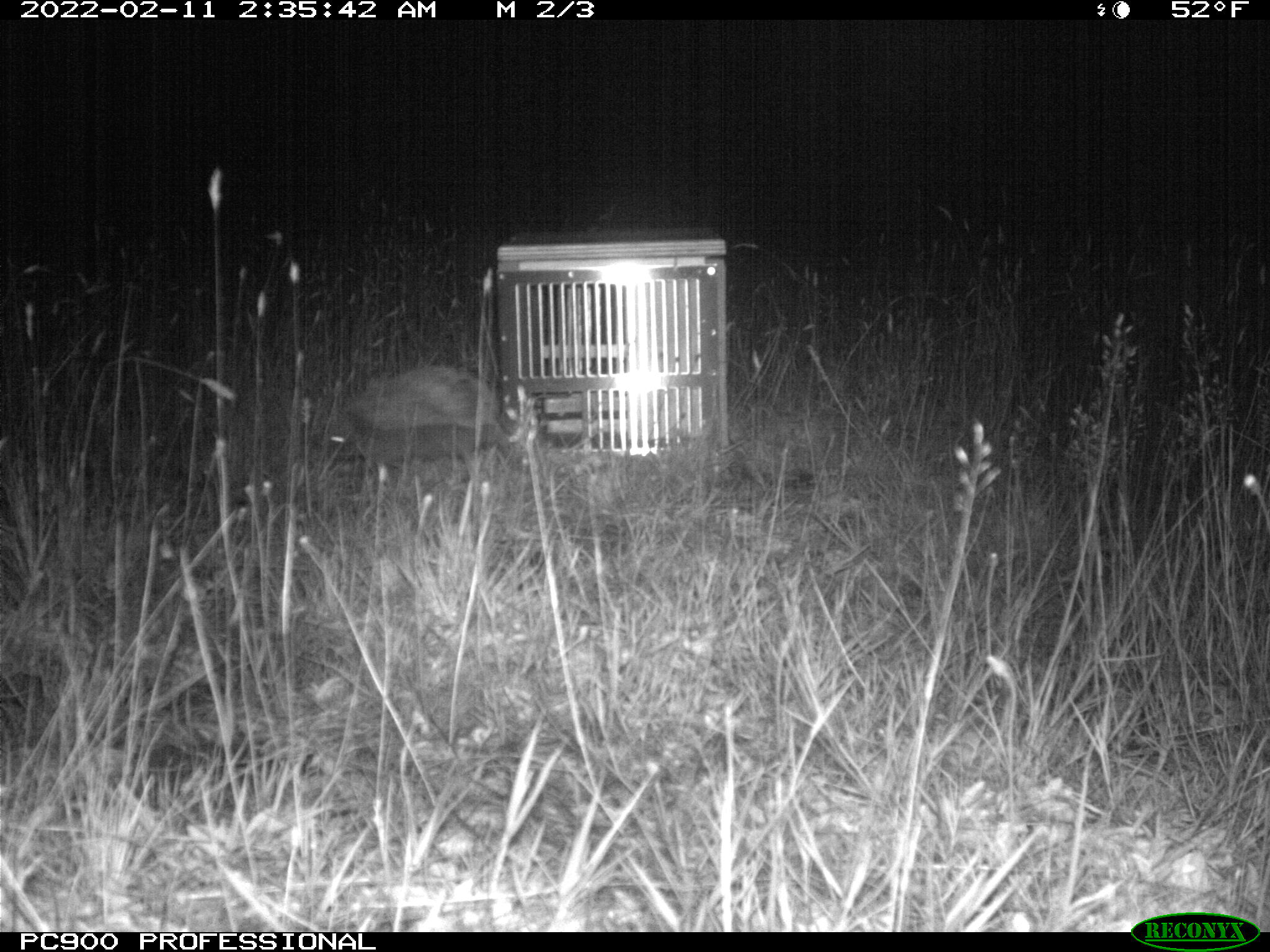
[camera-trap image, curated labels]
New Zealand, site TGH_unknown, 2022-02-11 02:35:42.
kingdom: Animalia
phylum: Chordata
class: Mammalia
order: Eulipotyphla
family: Erinaceidae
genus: Erinaceus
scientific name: Erinaceus europaeus europaeus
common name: european hedgehog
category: hedgehog